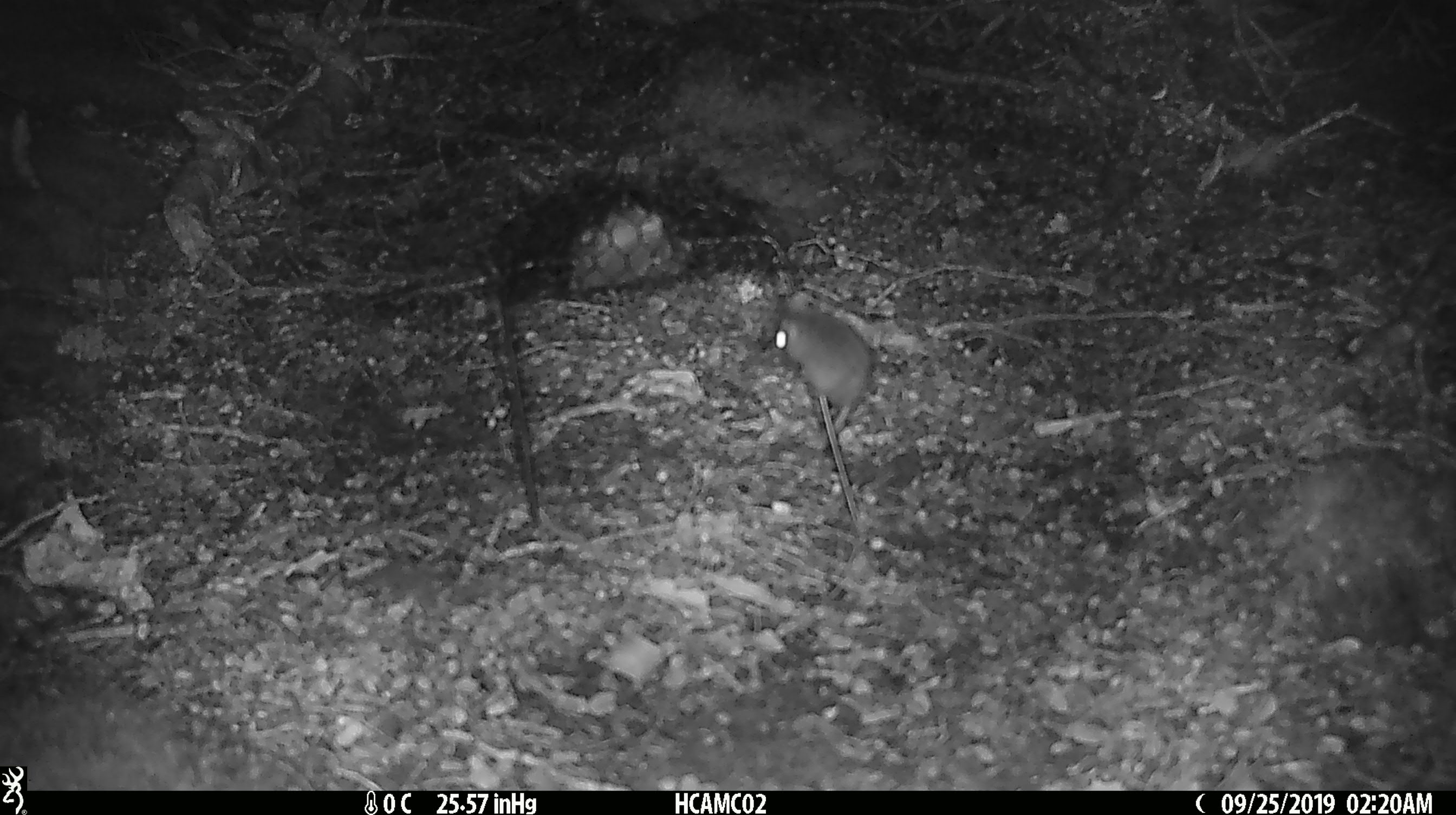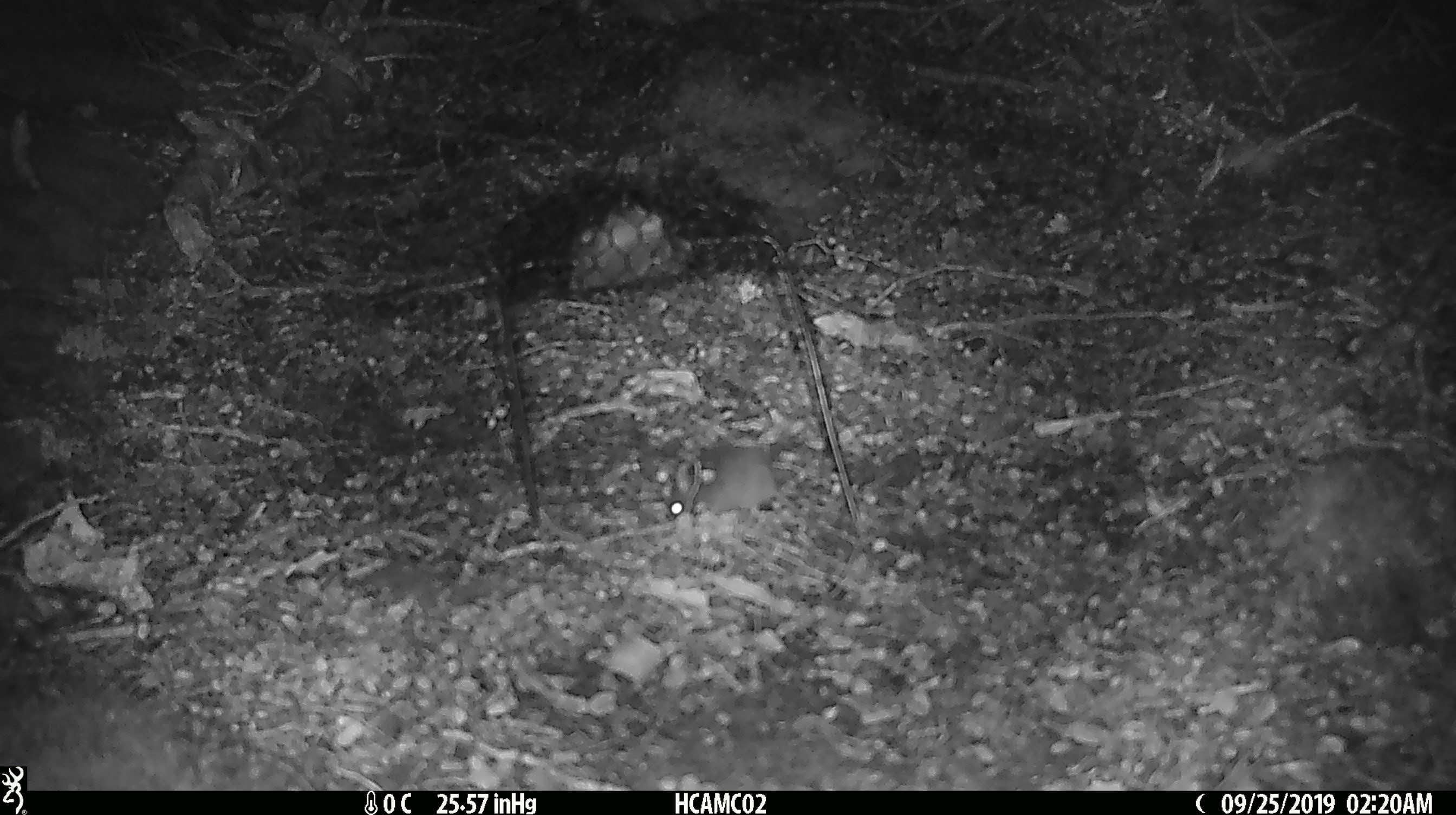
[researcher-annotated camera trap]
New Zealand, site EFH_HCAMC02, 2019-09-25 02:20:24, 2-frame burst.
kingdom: Animalia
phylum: Chordata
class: Mammalia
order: Rodentia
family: Muridae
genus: Mus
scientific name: Mus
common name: mouse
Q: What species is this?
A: Mouse (Mus).